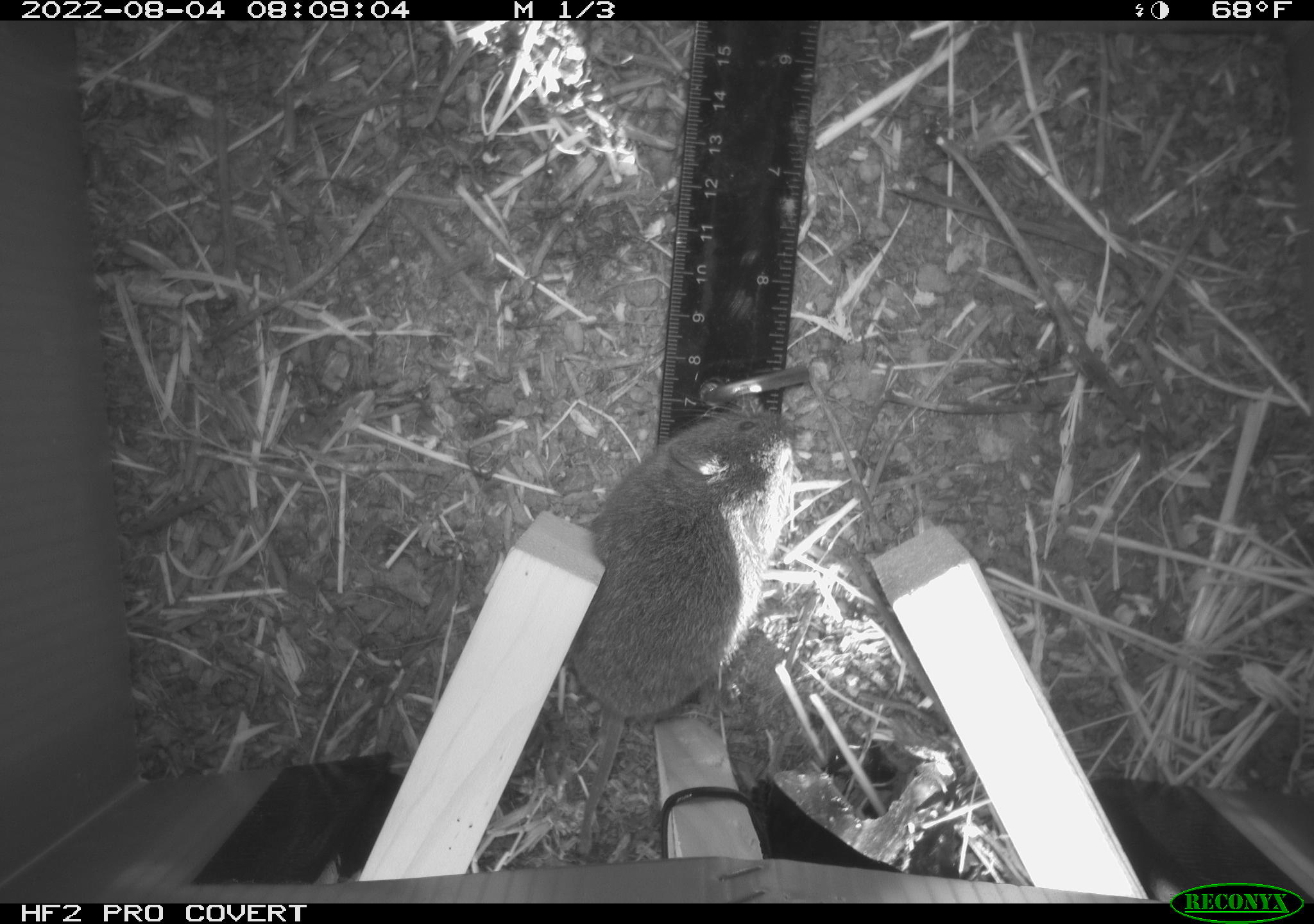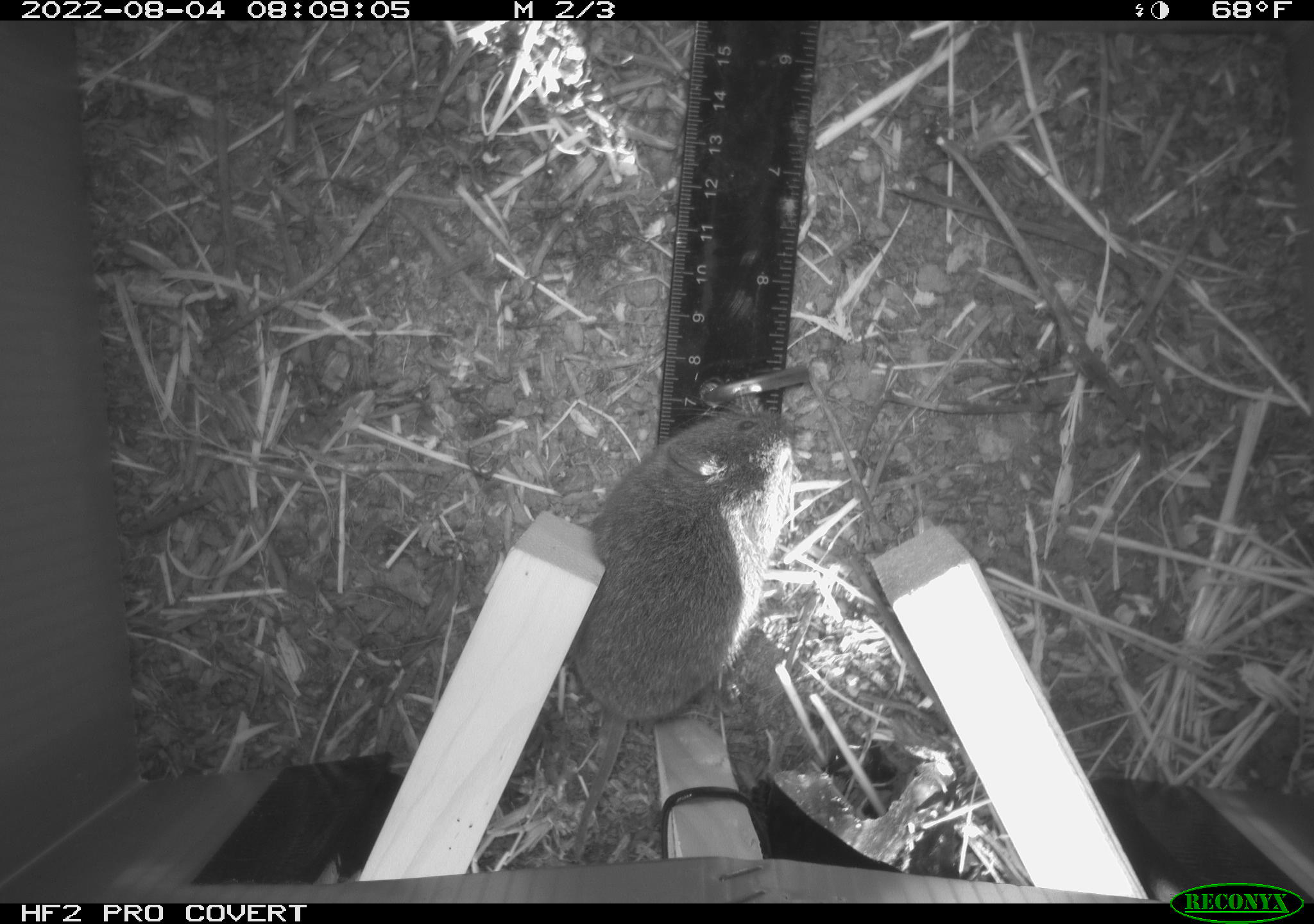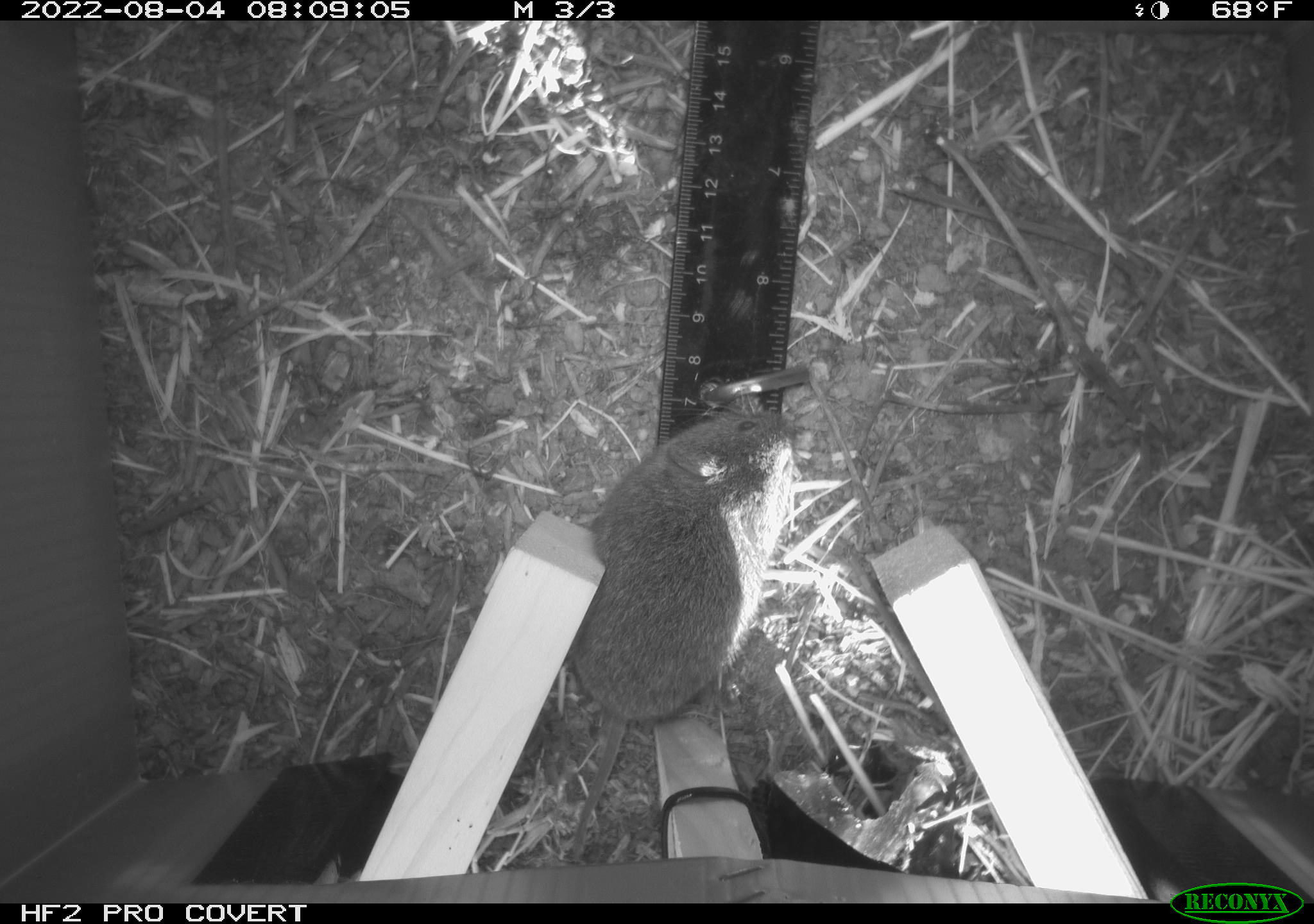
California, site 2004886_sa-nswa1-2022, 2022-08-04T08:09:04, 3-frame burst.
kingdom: Animalia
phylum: Chordata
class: Mammalia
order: Rodentia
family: Cricetidae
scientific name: Cricetidae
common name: hamsters, voles, lemmings, and allies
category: cricetidae family